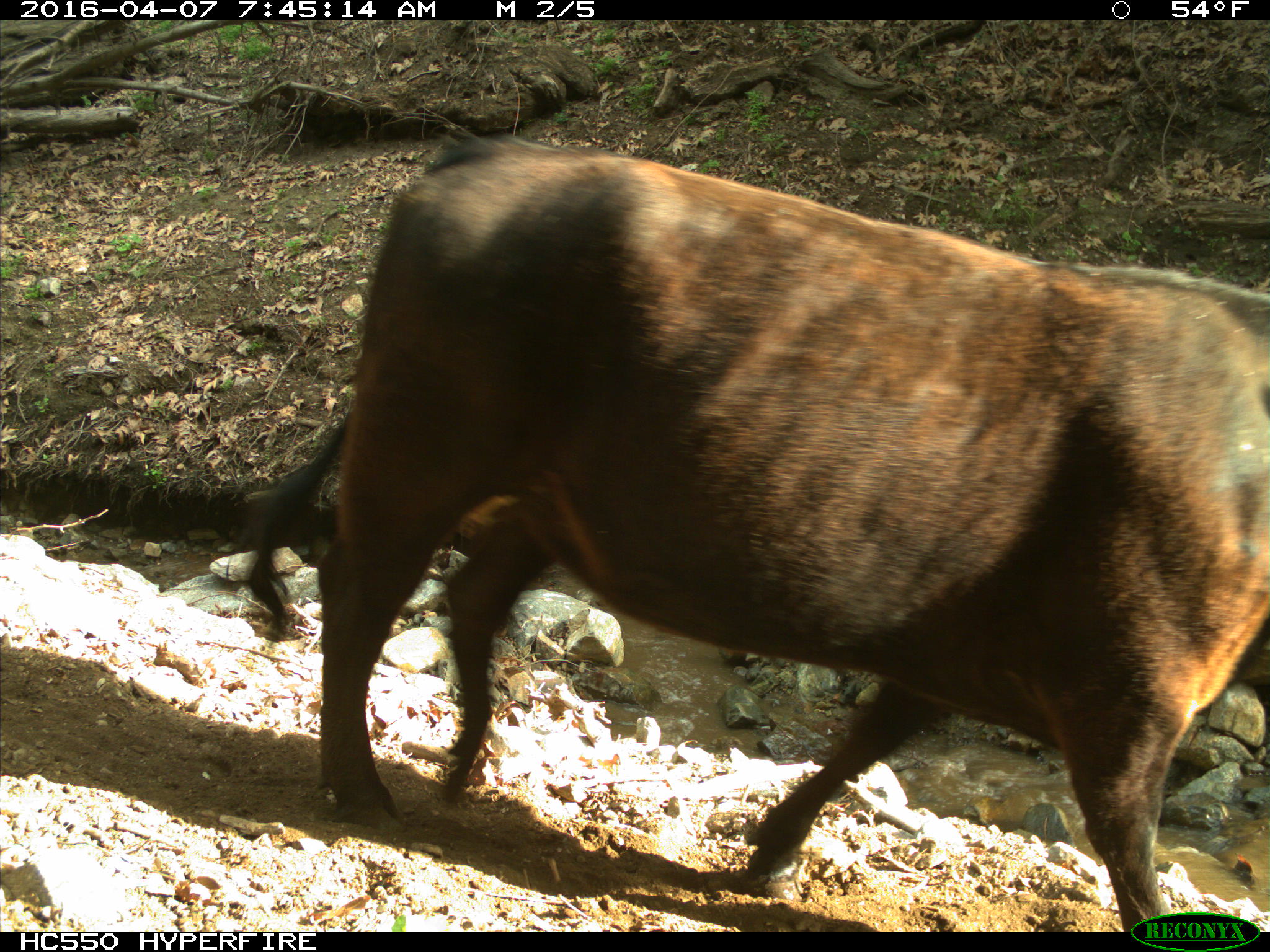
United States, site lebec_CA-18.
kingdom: Animalia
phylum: Chordata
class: Mammalia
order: Artiodactyla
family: Bovidae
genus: Bos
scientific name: Bos taurus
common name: domestic cow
Bos taurus (domestic cow).